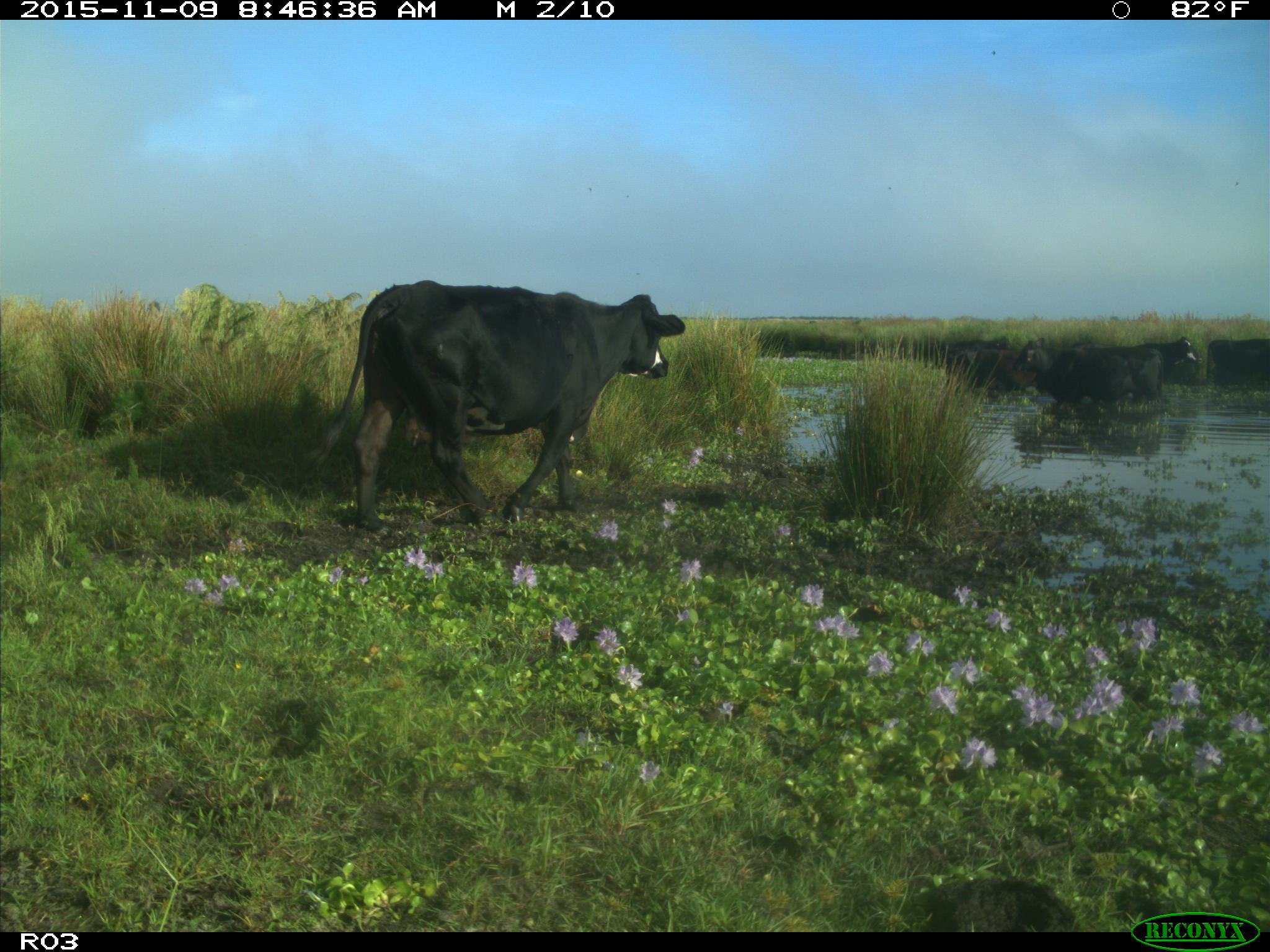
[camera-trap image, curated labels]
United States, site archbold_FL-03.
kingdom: Animalia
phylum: Chordata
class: Mammalia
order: Artiodactyla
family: Bovidae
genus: Bos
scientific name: Bos taurus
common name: domestic cow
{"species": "Bos taurus (domestic cow)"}